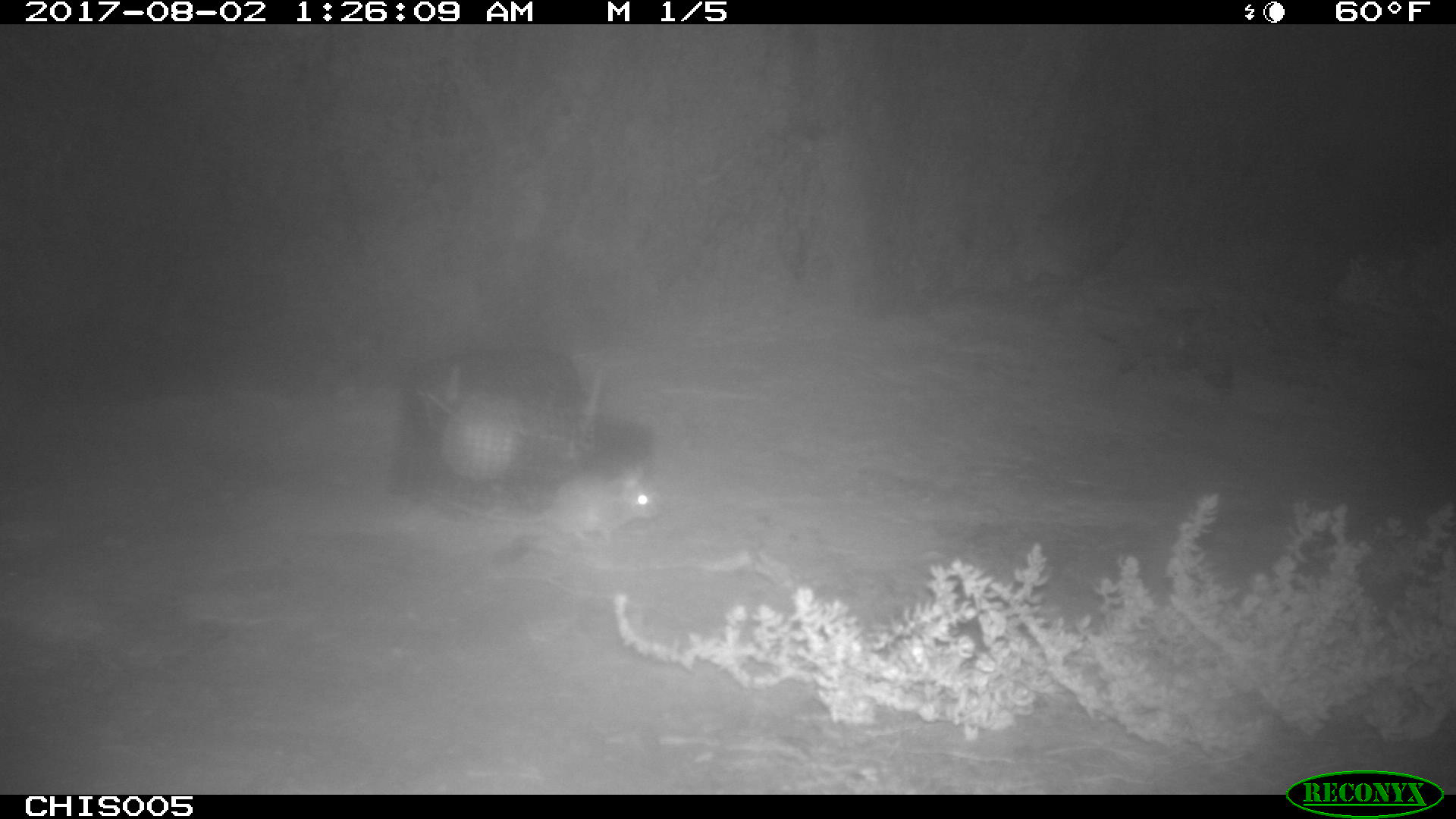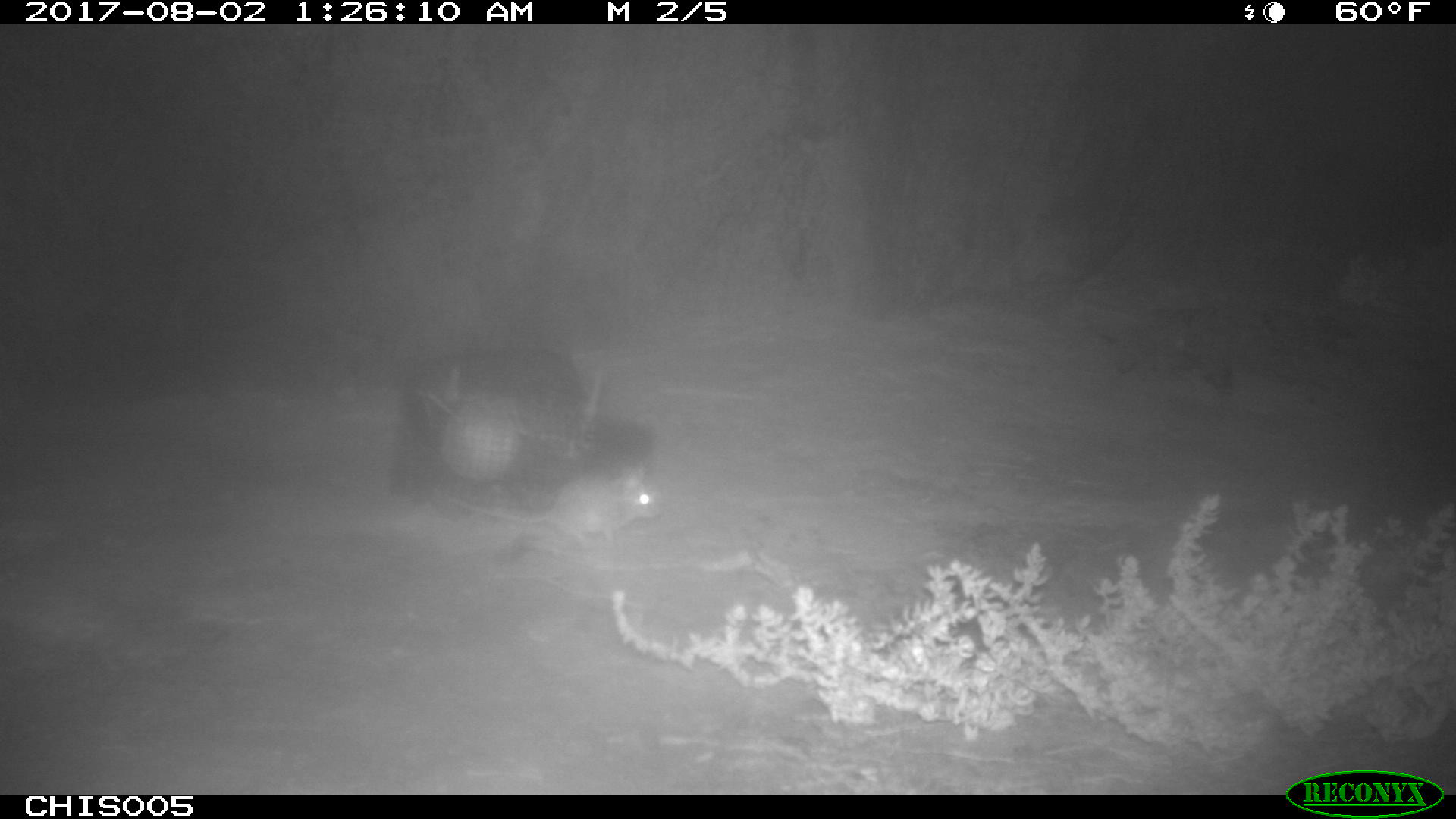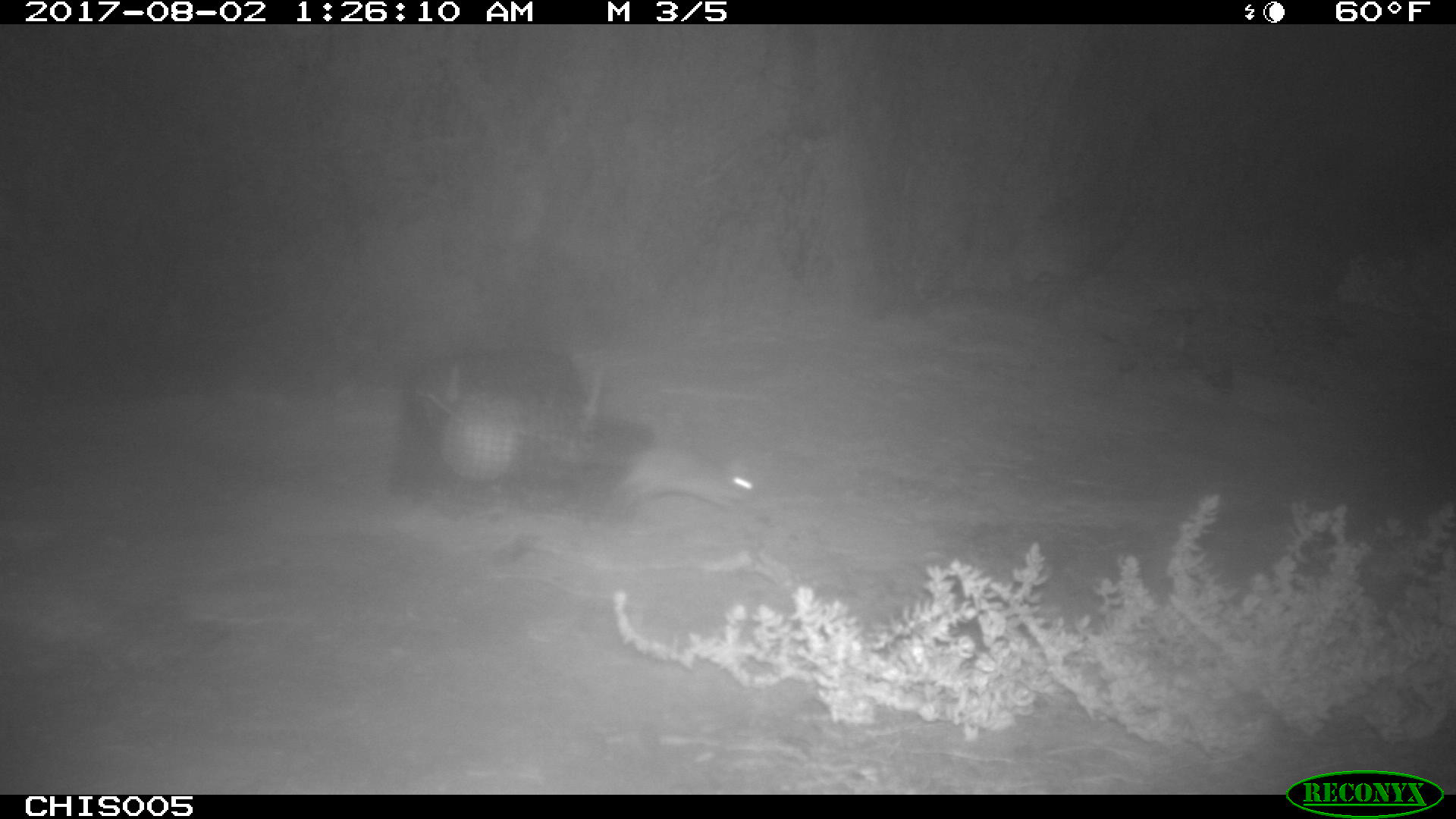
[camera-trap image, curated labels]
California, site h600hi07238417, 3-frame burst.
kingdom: Animalia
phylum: Chordata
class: Mammalia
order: Rodentia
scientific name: Rodentia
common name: rodent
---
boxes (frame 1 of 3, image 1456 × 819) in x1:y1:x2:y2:
rodent: 449:472:658:549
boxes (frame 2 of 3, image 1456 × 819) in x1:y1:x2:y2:
rodent: 445:473:661:549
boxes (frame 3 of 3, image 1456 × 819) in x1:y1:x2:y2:
rodent: 607:438:761:509